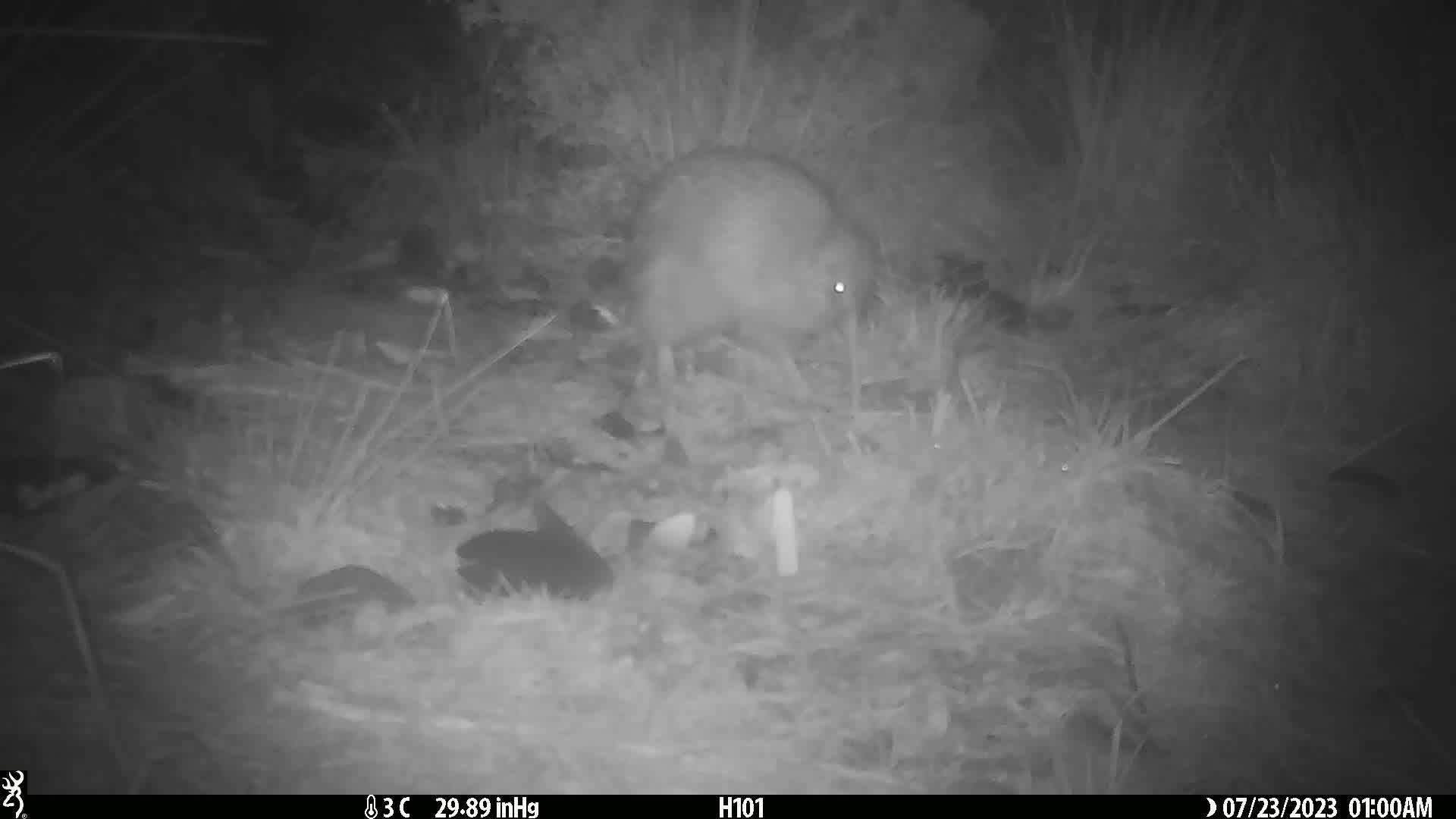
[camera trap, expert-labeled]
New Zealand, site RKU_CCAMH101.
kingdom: Animalia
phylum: Chordata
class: Aves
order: Apterygiformes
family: Apterygidae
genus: Apteryx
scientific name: Apteryx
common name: kiwi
Kiwi (Apteryx).